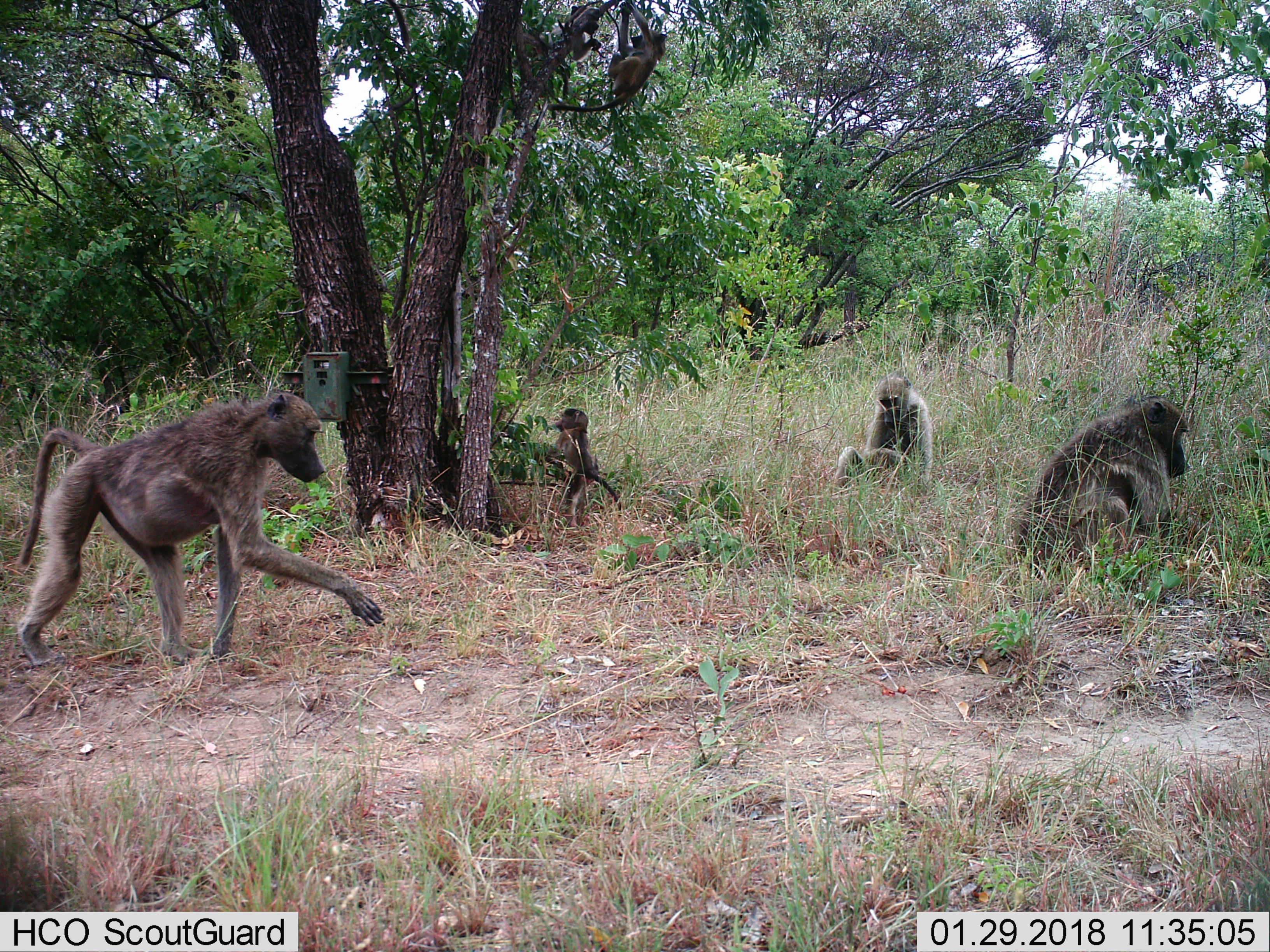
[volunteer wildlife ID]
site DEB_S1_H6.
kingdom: Animalia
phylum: Chordata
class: Mammalia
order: Primates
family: Cercopithecidae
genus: Papio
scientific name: Papio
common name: baboon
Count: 4.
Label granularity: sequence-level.